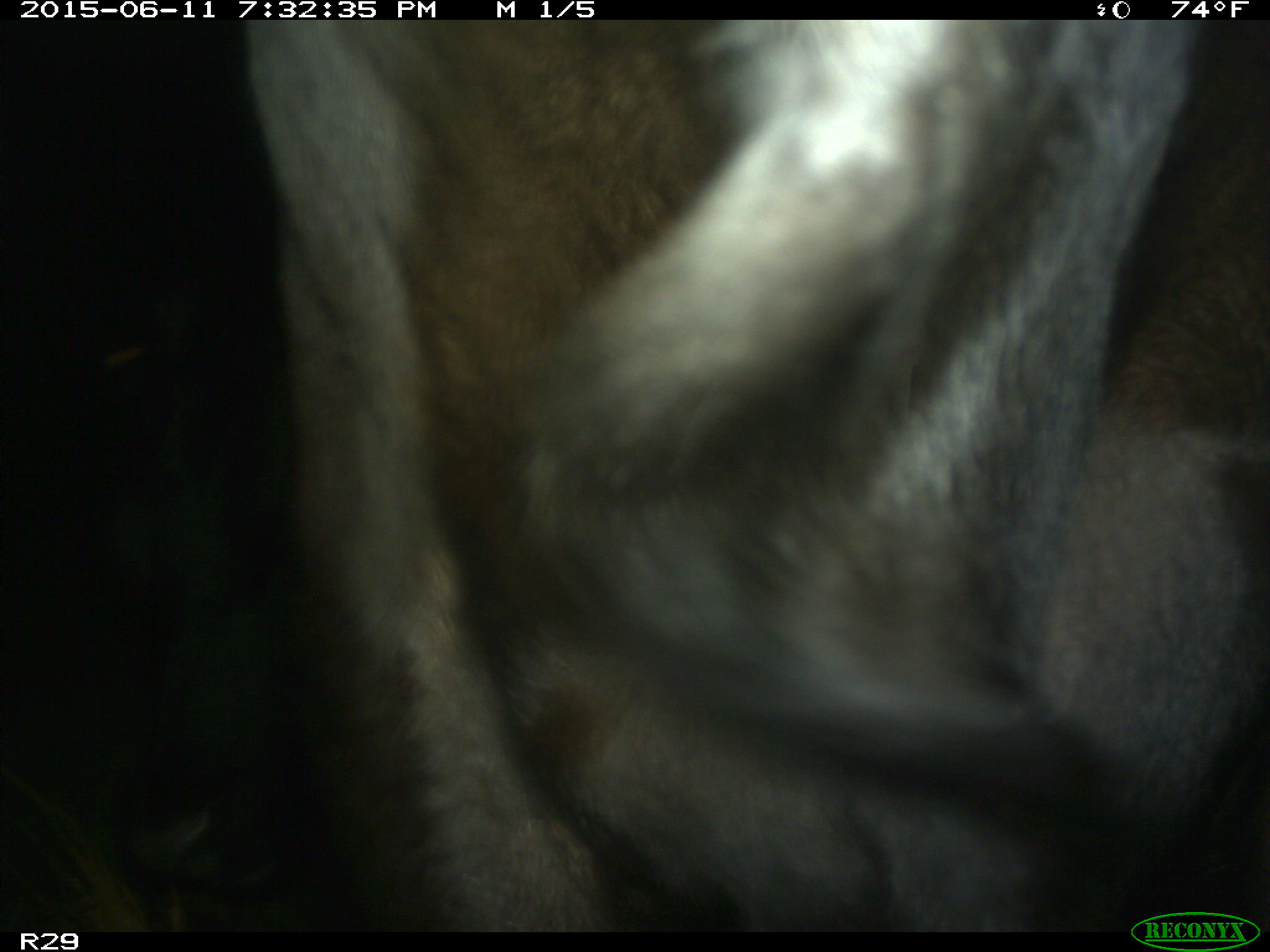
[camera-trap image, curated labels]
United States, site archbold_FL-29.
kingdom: Animalia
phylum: Chordata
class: Mammalia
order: Artiodactyla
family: Bovidae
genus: Bos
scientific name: Bos taurus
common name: domestic cow